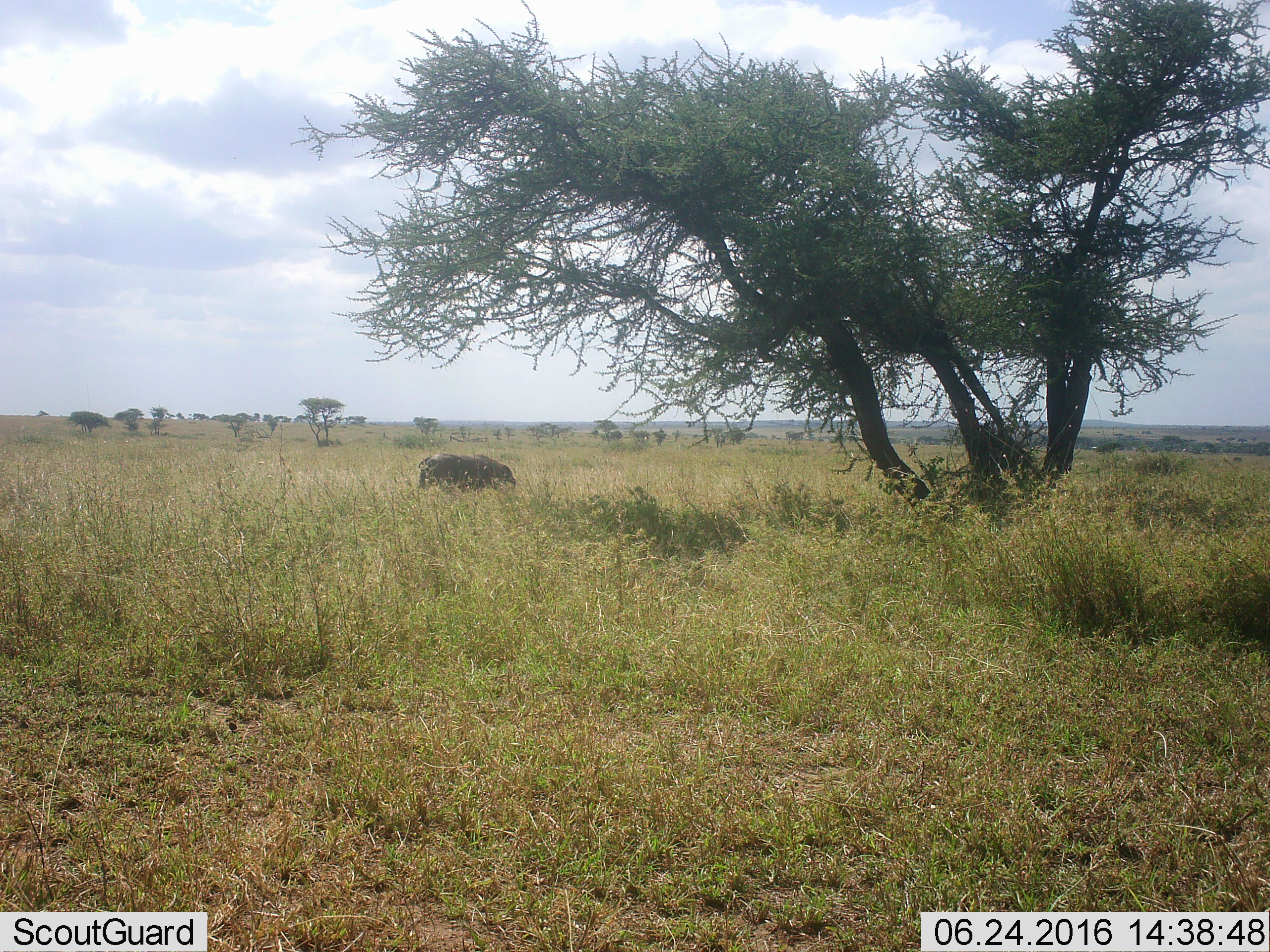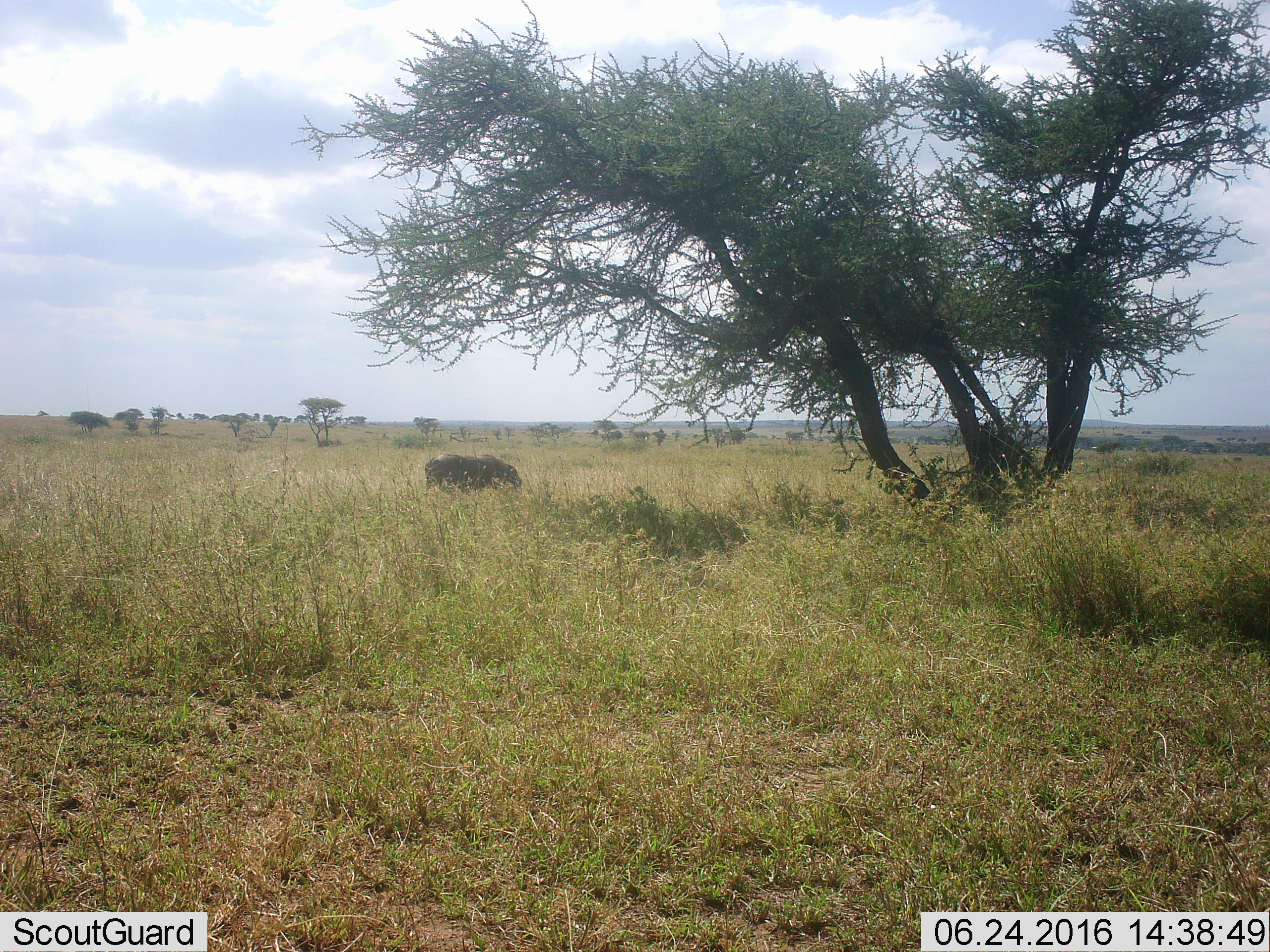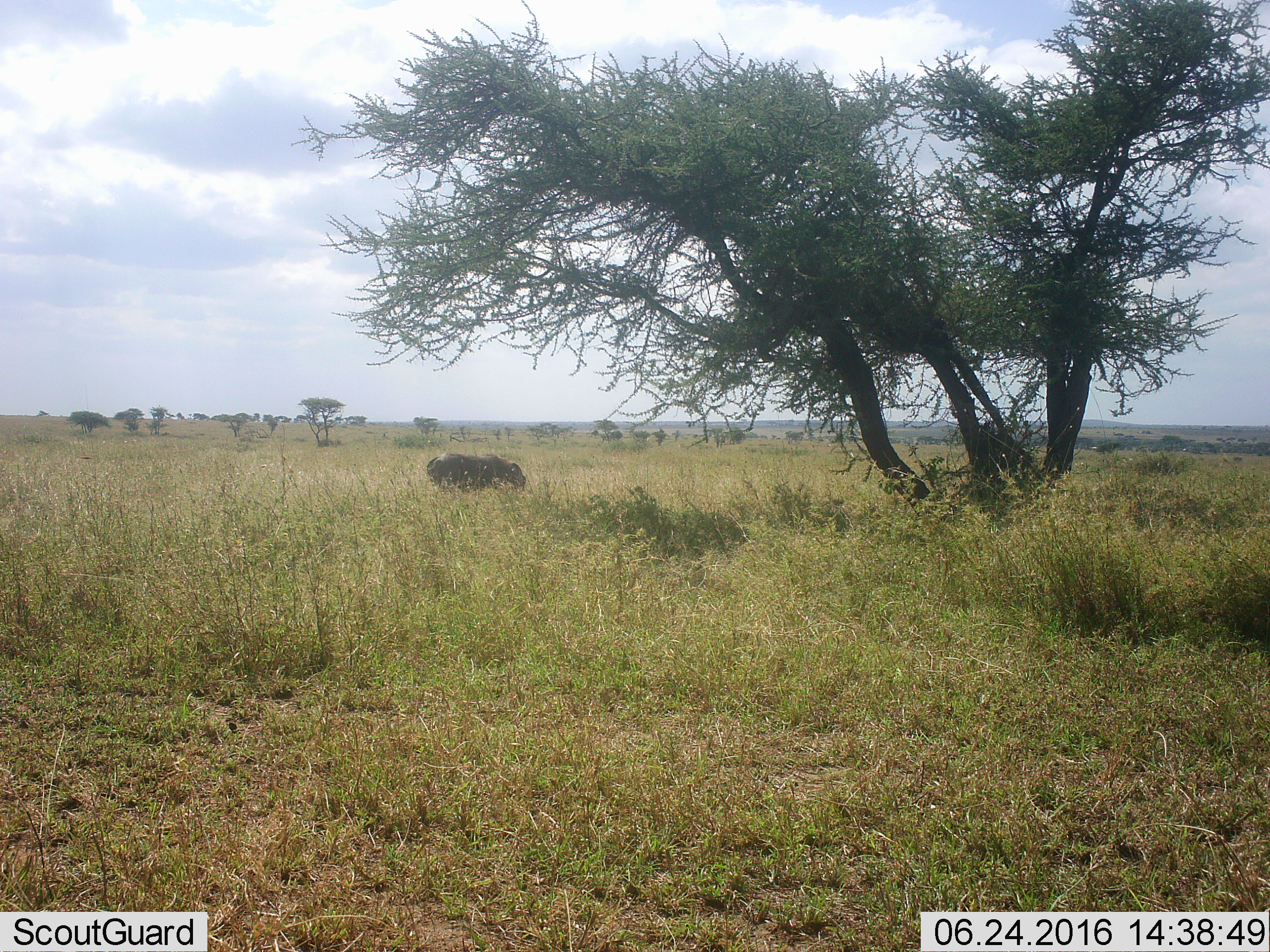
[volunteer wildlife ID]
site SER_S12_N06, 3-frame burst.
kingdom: Animalia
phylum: Chordata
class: Mammalia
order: Artiodactyla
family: Hippopotamidae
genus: Hippopotamus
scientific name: Hippopotamus amphibius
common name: hippopotamus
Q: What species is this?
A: Hippopotamus (Hippopotamus amphibius).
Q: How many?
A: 1.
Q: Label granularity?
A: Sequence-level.